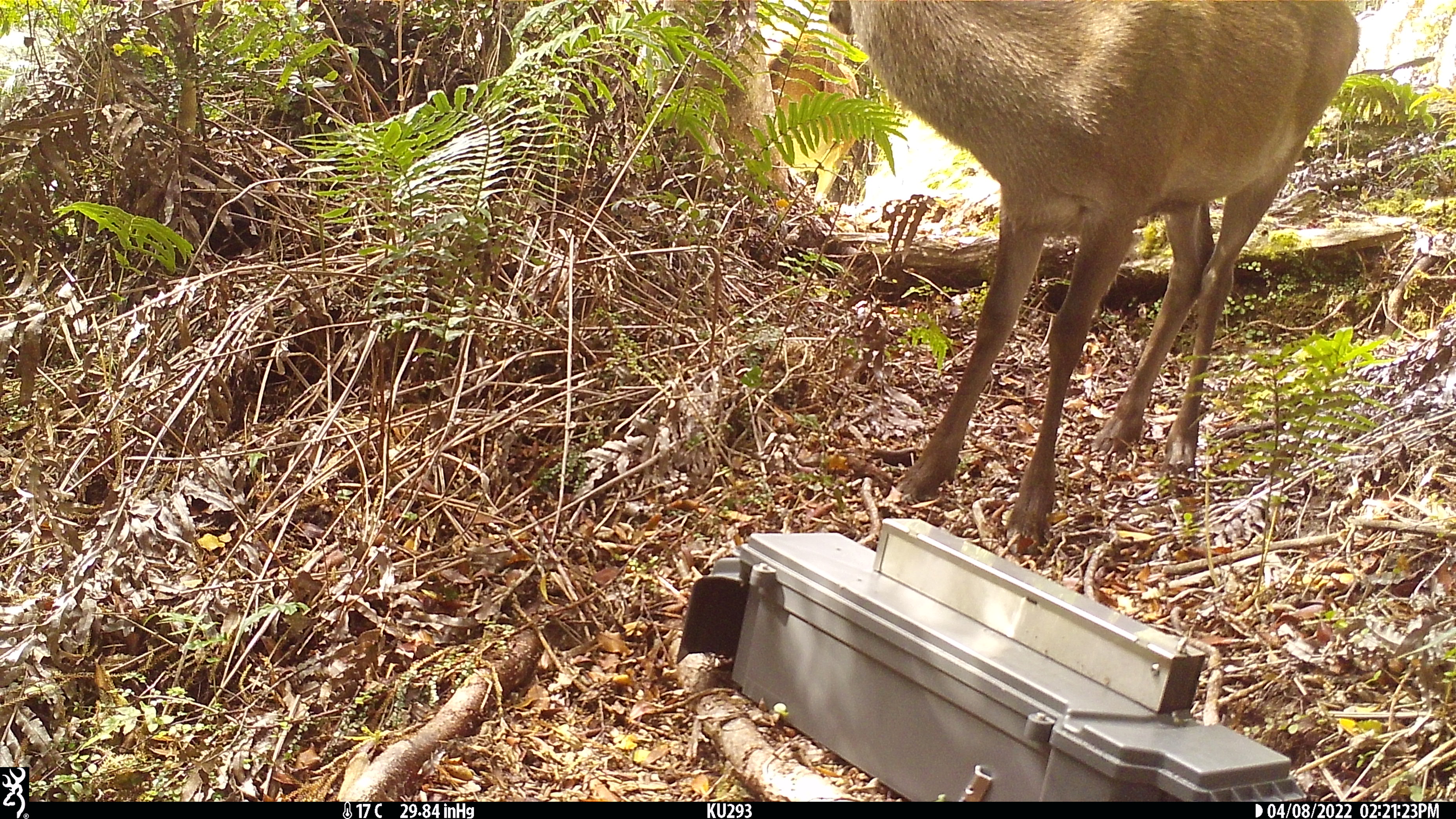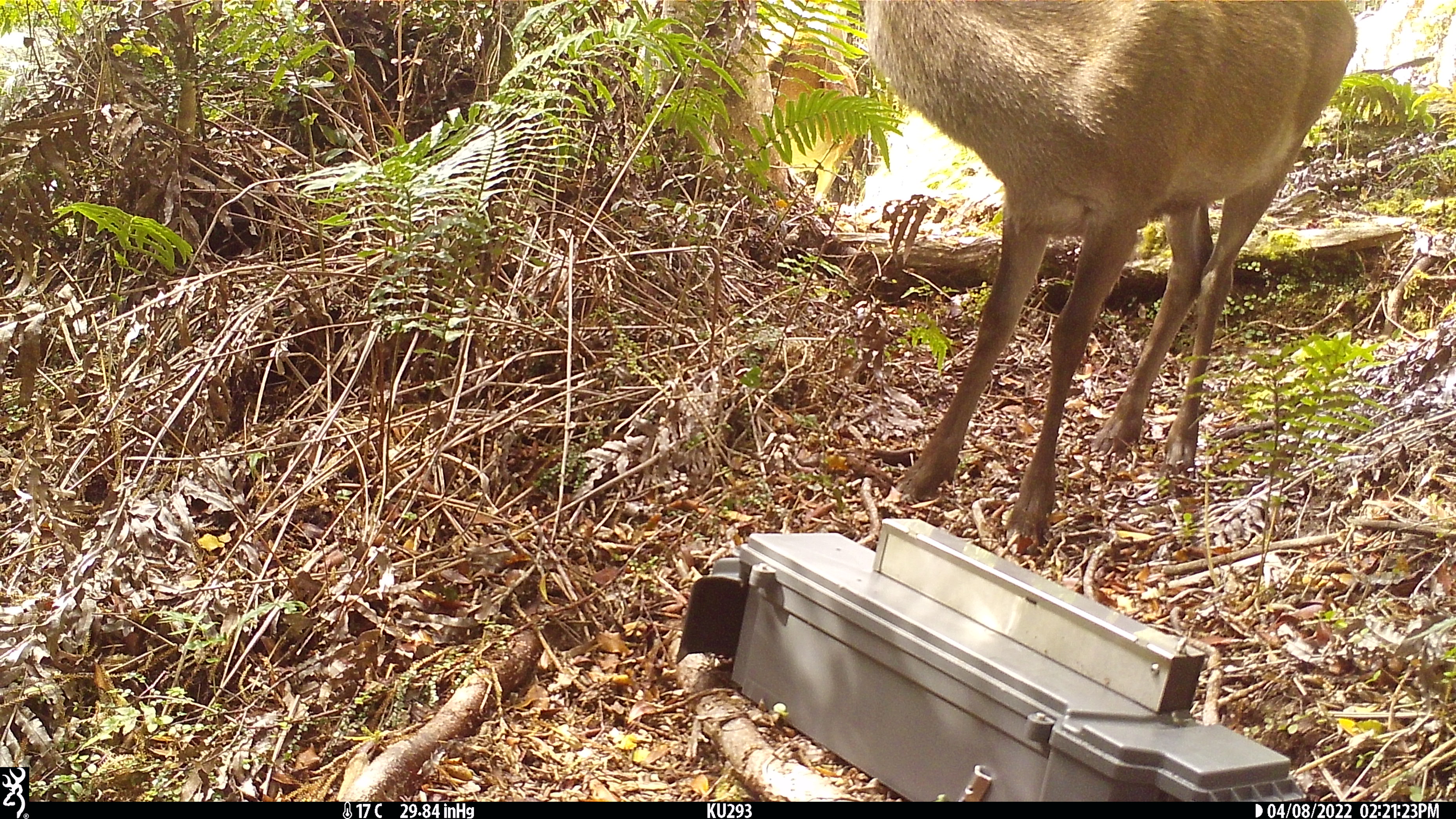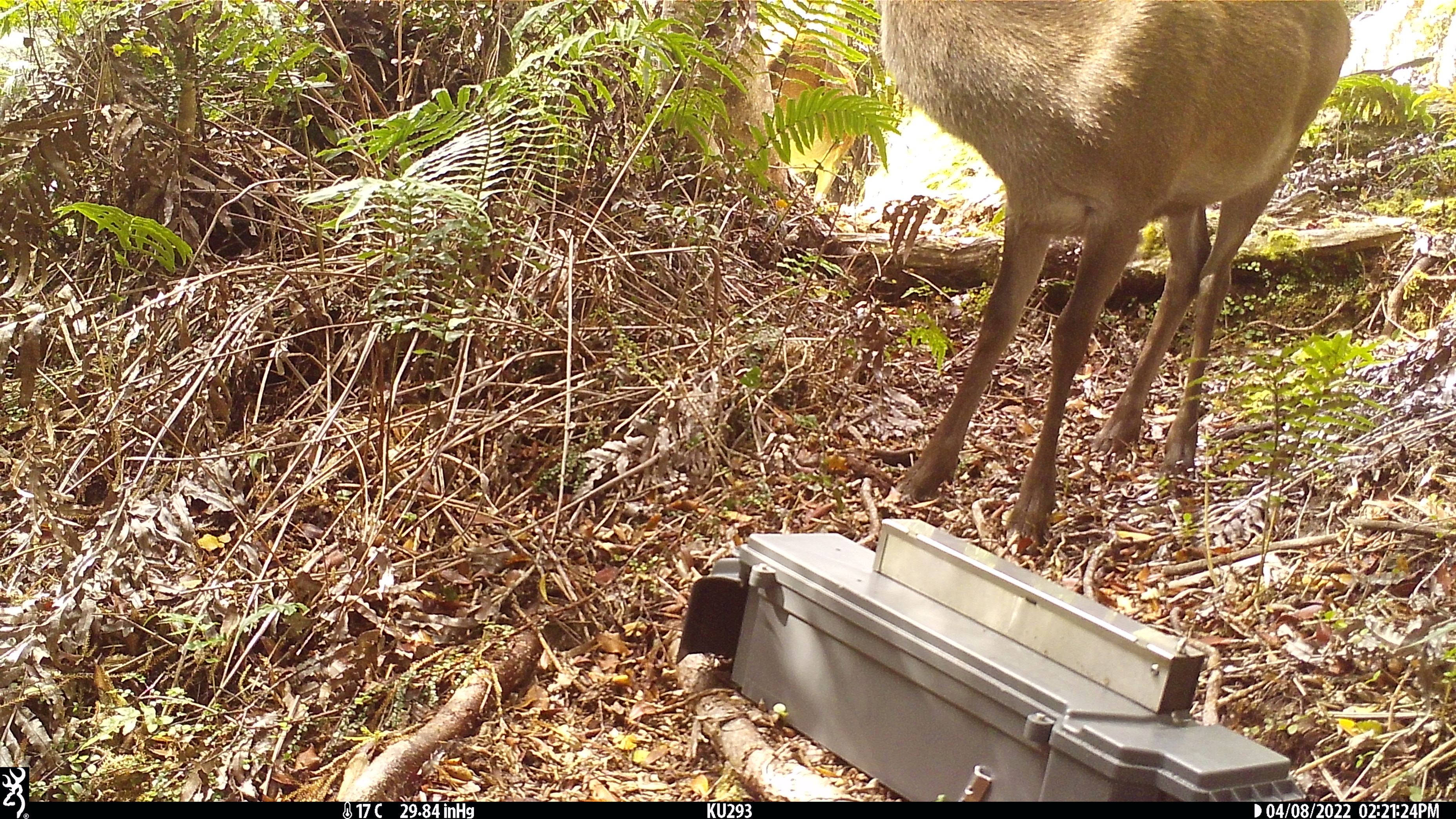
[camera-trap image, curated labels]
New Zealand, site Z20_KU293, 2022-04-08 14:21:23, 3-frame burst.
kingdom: Animalia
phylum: Chordata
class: Mammalia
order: Artiodactyla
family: Cervidae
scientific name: Cervidae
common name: deer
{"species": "deer (Cervidae)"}